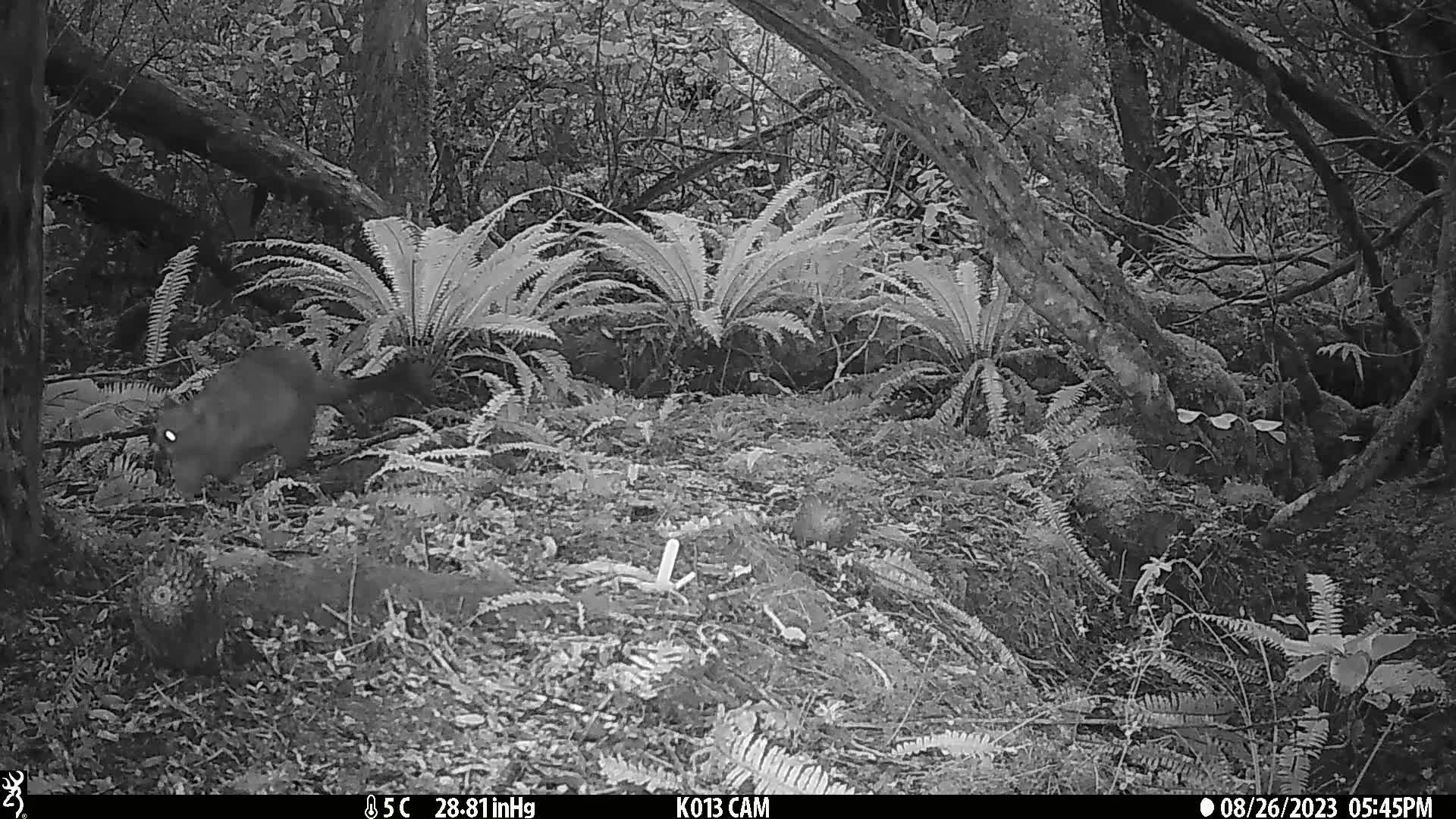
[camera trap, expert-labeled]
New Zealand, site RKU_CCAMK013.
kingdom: Animalia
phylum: Chordata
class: Mammalia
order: Diprotodontia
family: Phalangeridae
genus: Trichosurus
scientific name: Trichosurus vulpecula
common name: common brushtail possum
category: possum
Possum (common brushtail possum) (Trichosurus vulpecula).